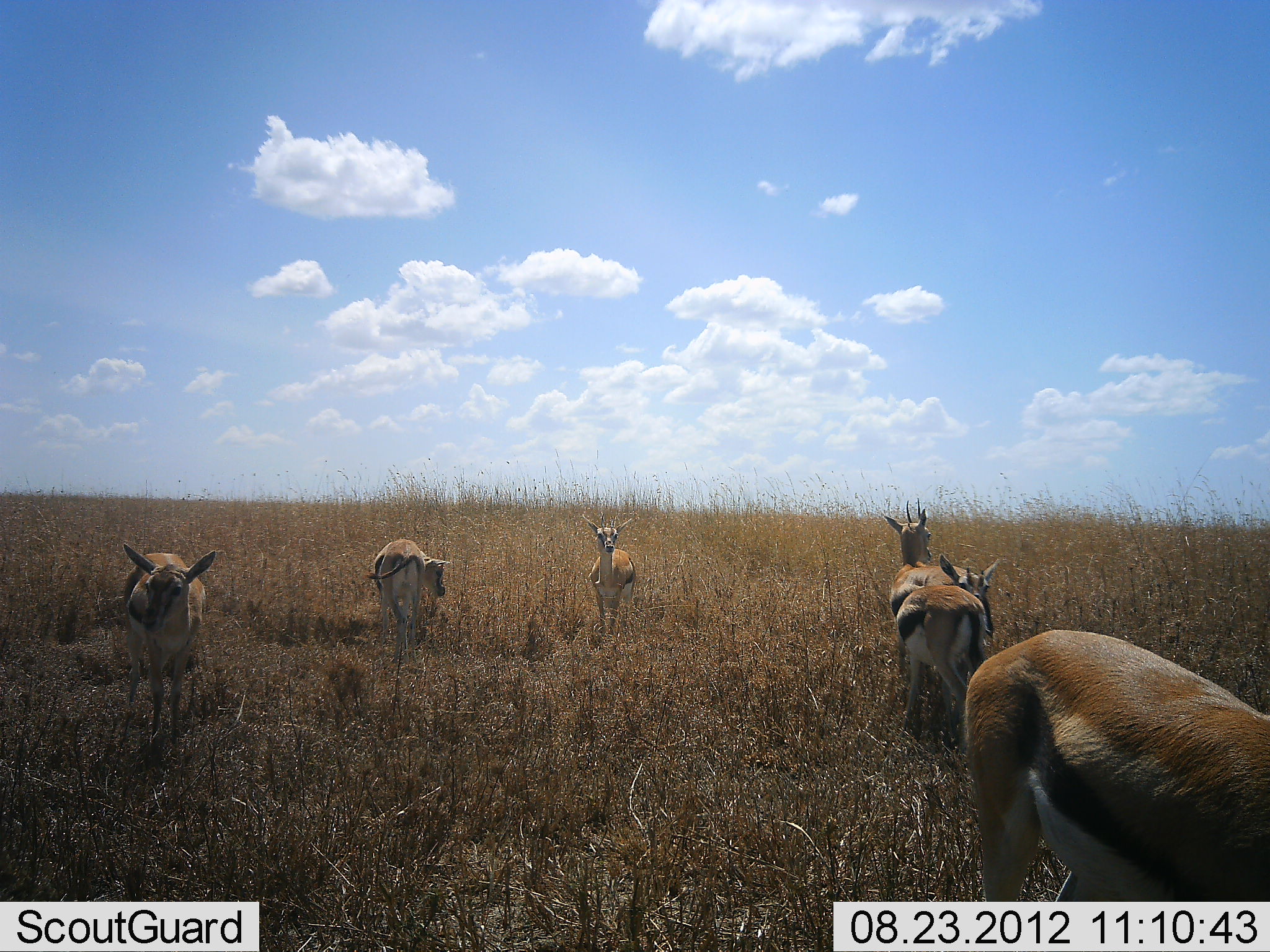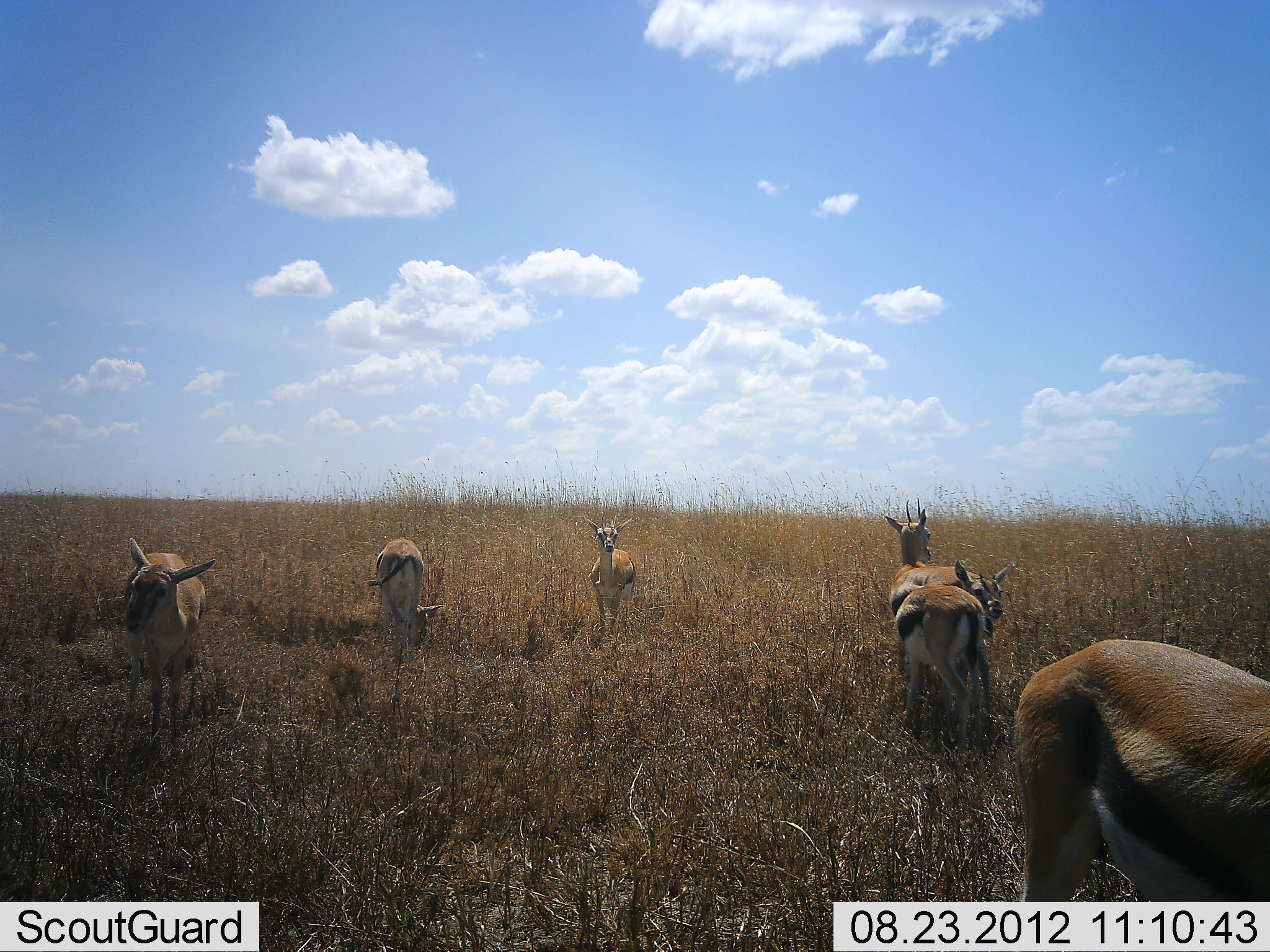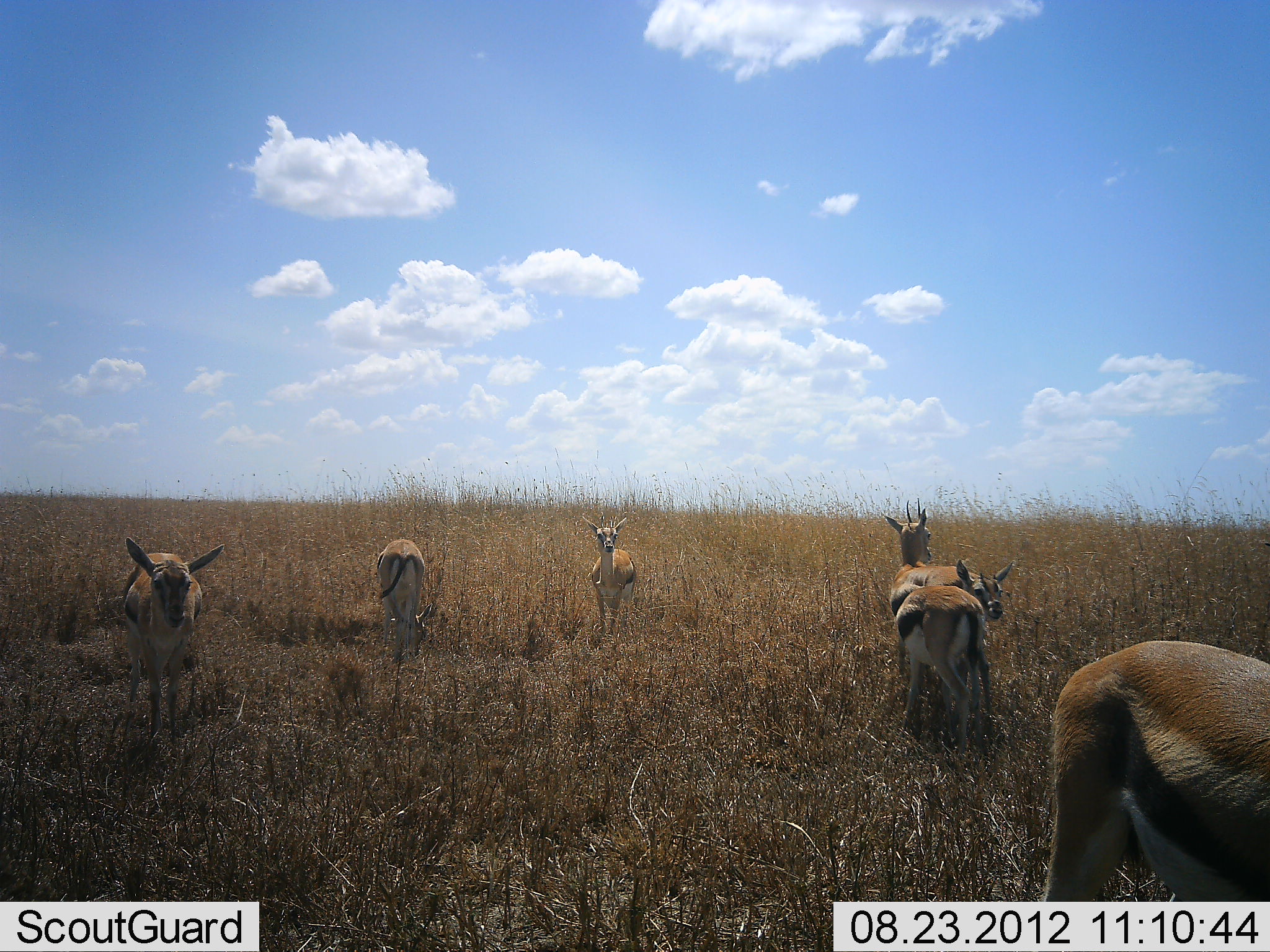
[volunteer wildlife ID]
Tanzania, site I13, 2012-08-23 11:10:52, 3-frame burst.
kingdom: Animalia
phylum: Chordata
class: Mammalia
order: Artiodactyla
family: Bovidae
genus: Eudorcas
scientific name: Eudorcas thomsonii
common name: thomson's gazelle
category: gazellethomsons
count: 6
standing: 90%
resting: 0%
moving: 10%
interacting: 10%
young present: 0%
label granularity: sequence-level